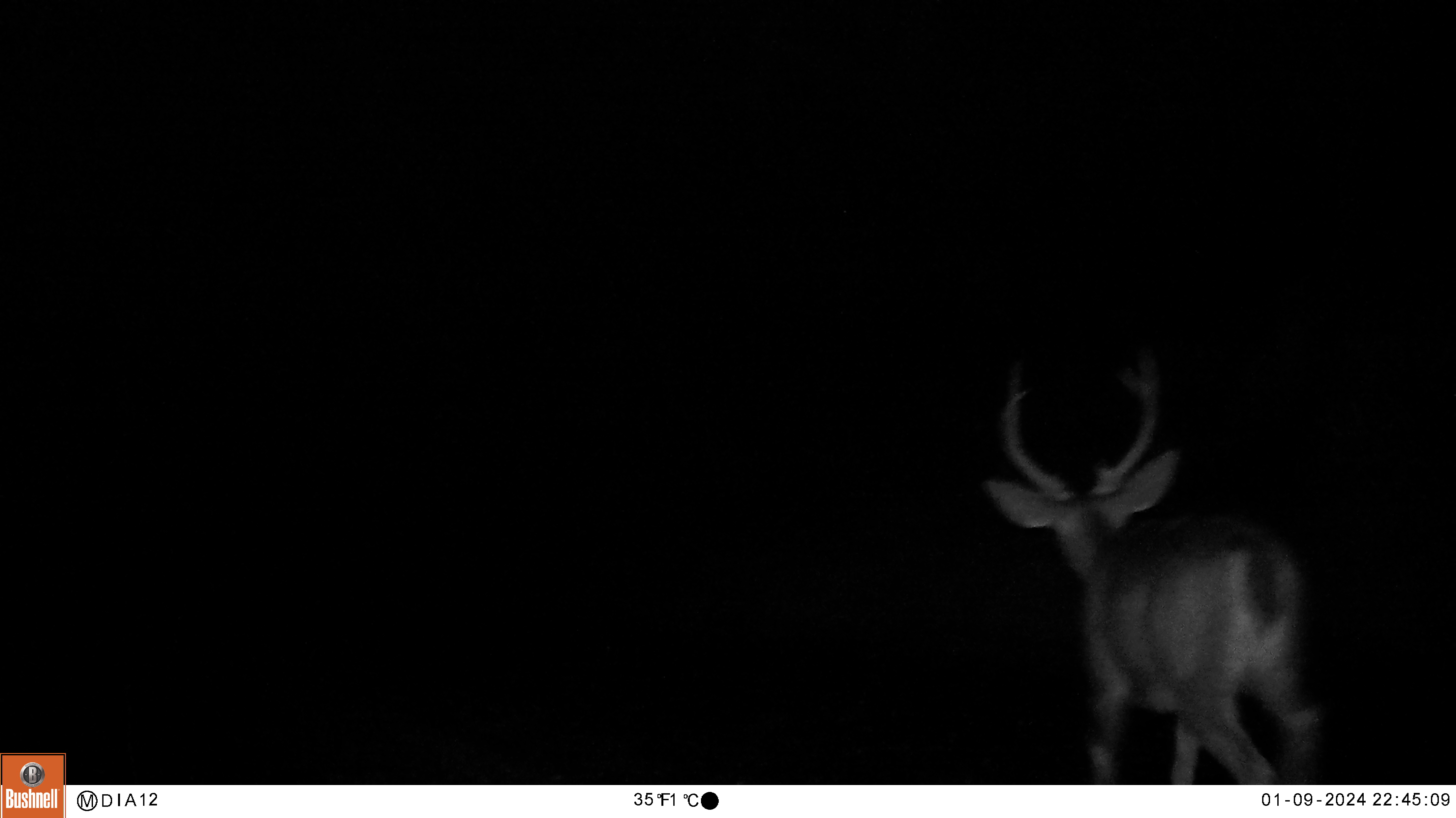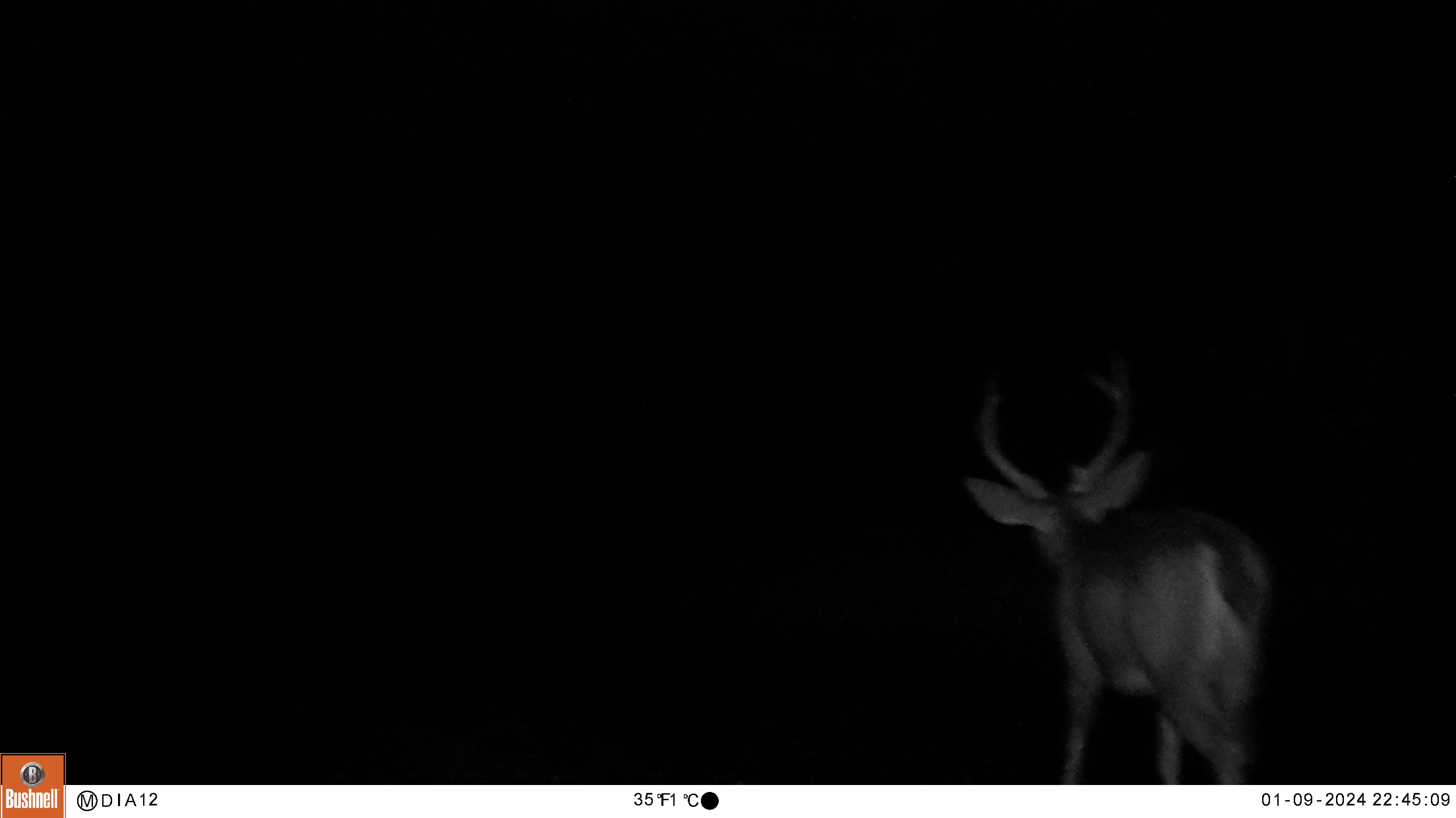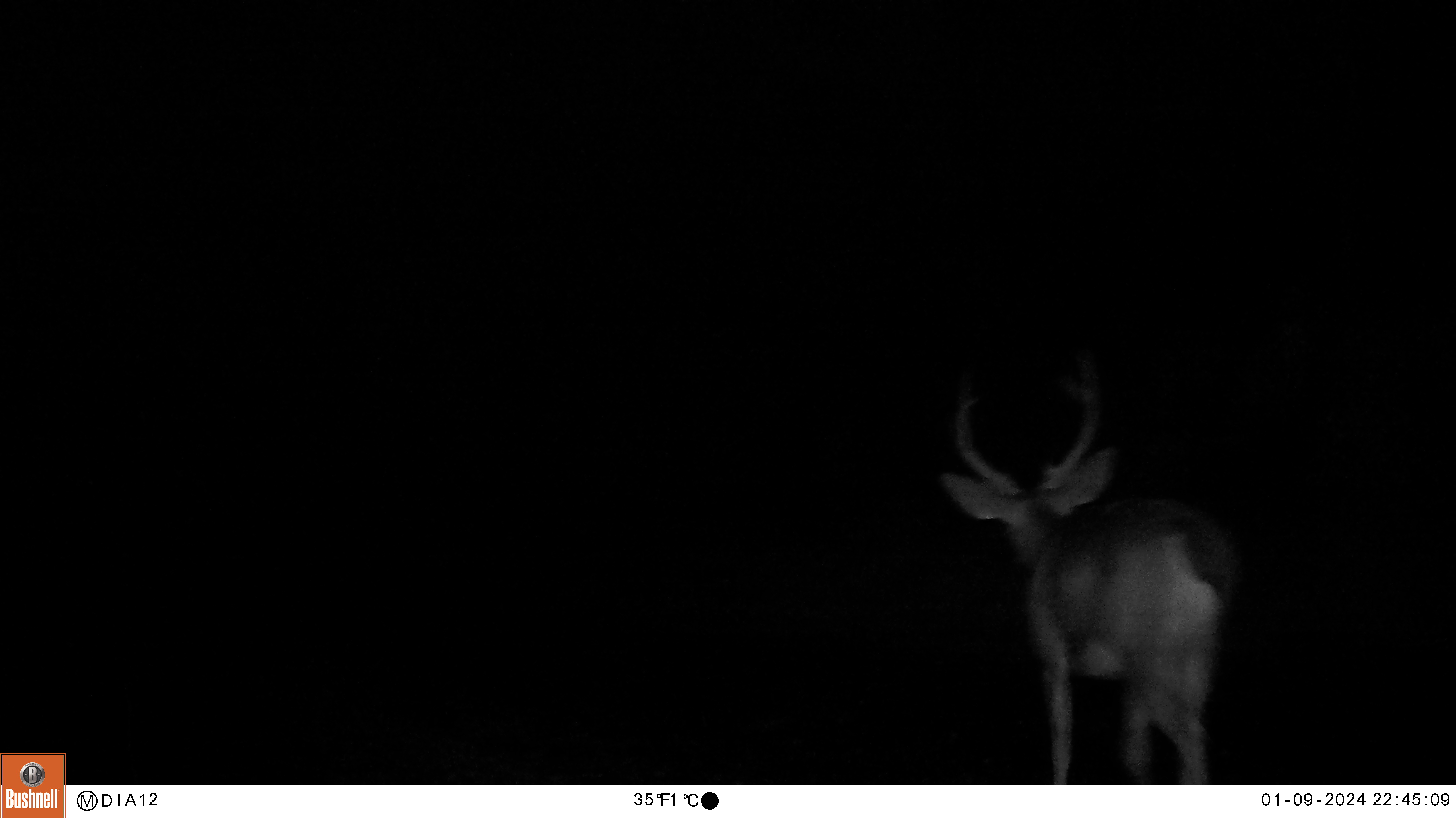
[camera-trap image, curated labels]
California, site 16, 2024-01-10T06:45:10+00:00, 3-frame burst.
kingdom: Animalia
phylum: Chordata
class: Mammalia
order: Artiodactyla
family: Cervidae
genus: Odocoileus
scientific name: Odocoileus hemionus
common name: mule deer